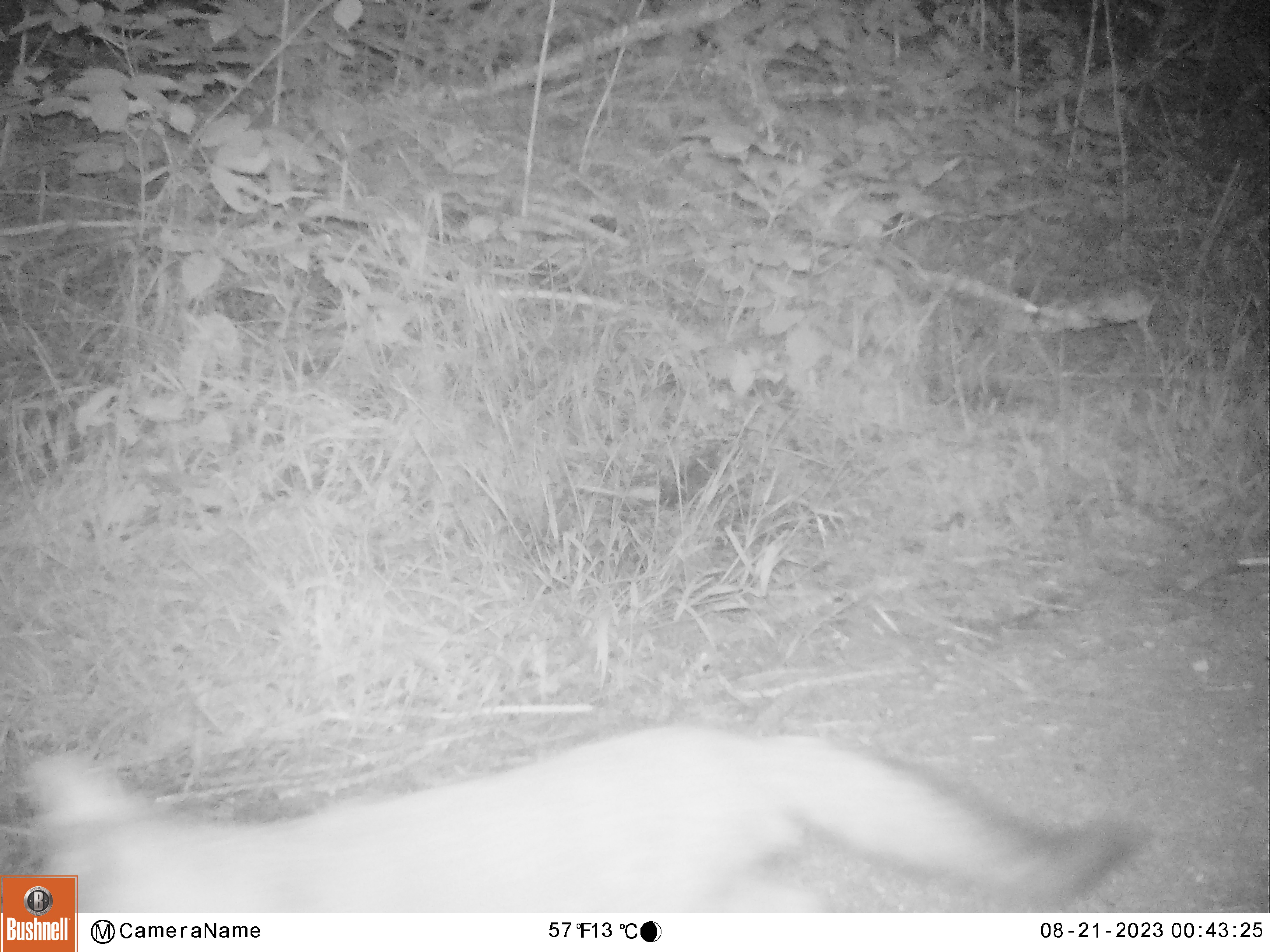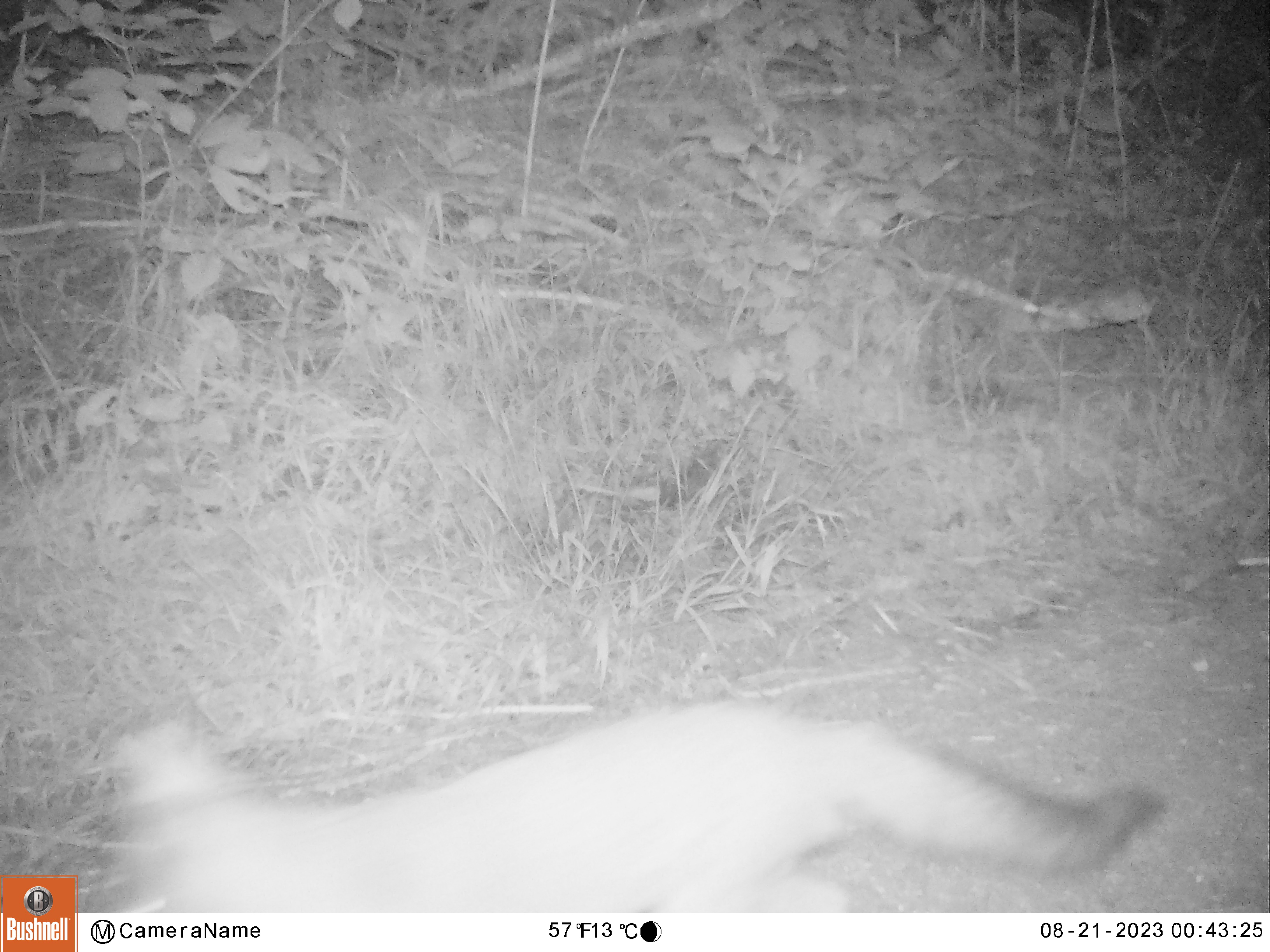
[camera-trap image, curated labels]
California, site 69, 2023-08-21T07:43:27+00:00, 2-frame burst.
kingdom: Animalia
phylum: Chordata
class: Mammalia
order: Carnivora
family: Canidae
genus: Urocyon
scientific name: Urocyon cinereoargenteus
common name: gray fox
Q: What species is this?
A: Gray fox (Urocyon cinereoargenteus).